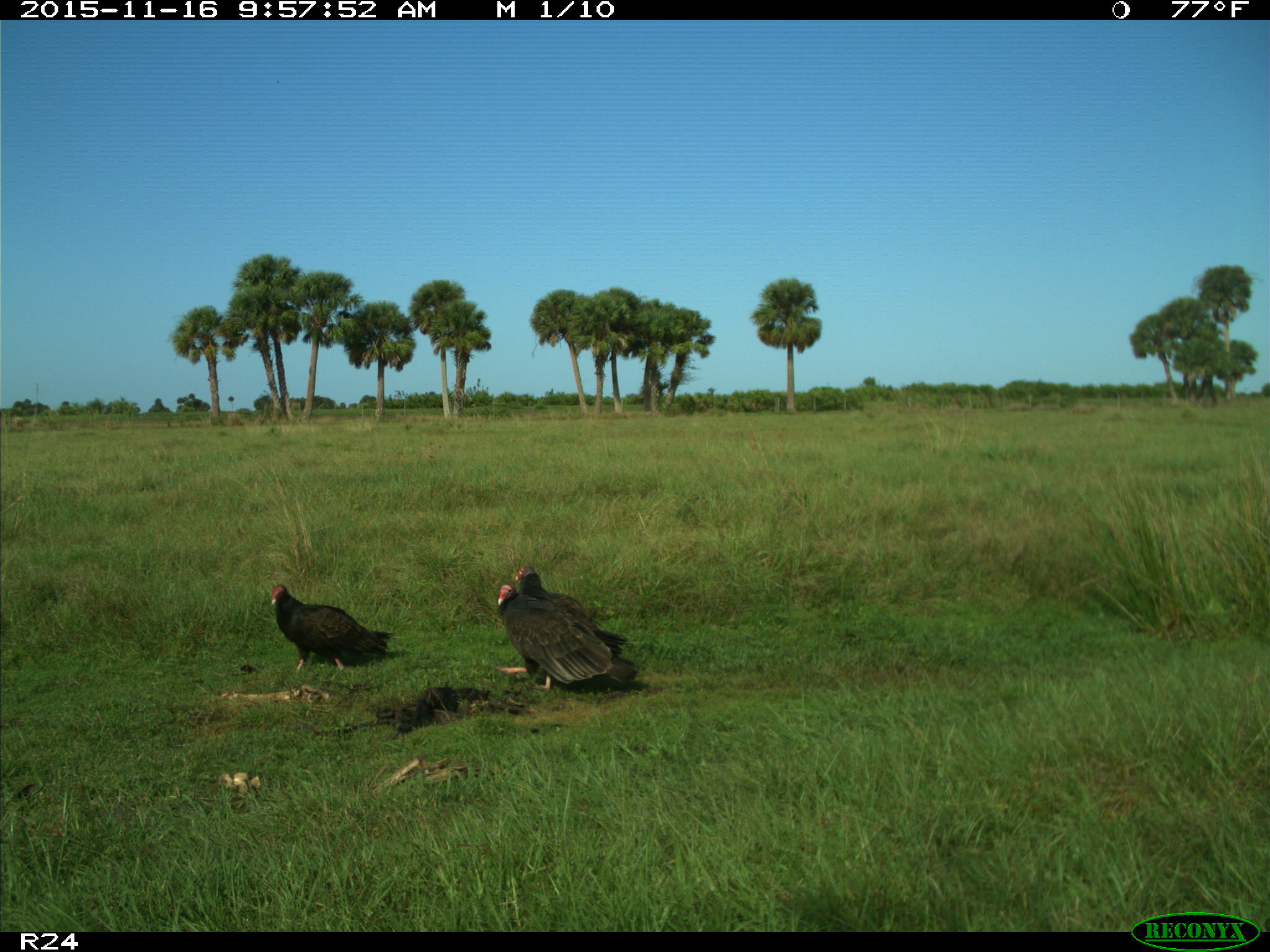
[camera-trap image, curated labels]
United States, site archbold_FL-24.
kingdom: Animalia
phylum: Chordata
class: Aves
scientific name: Aves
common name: birds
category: unidentified bird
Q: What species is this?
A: Unidentified bird (birds) (Aves).